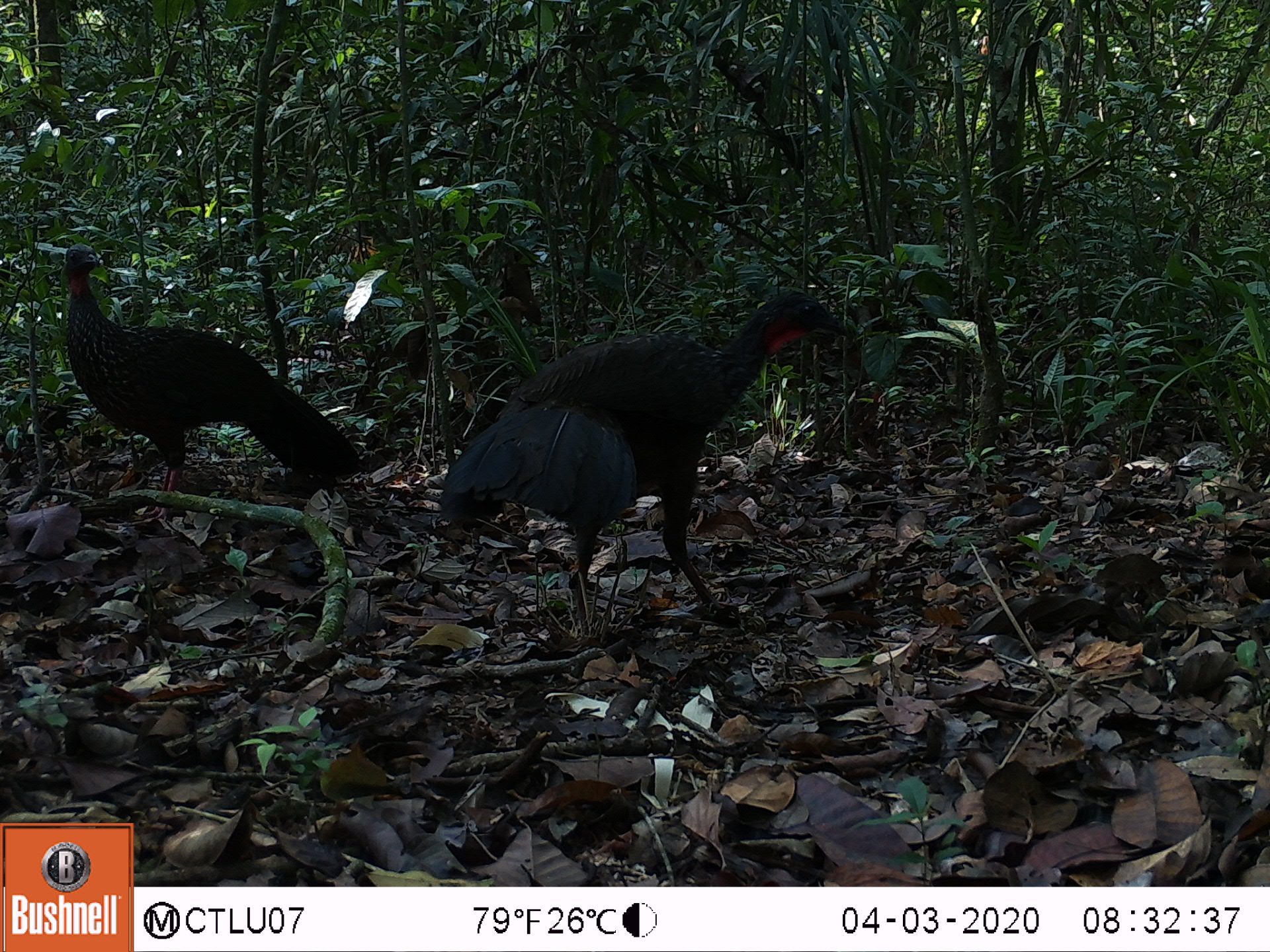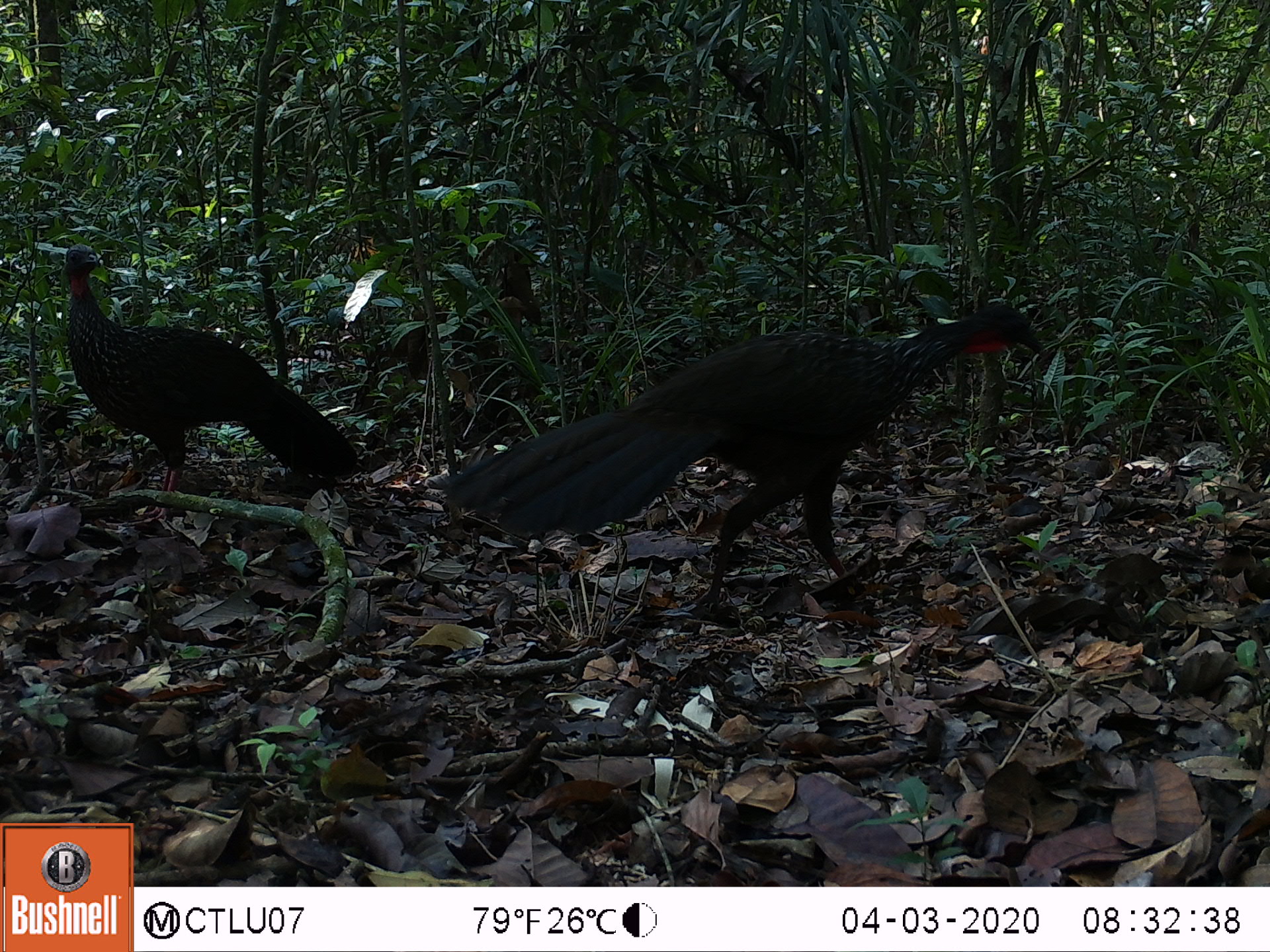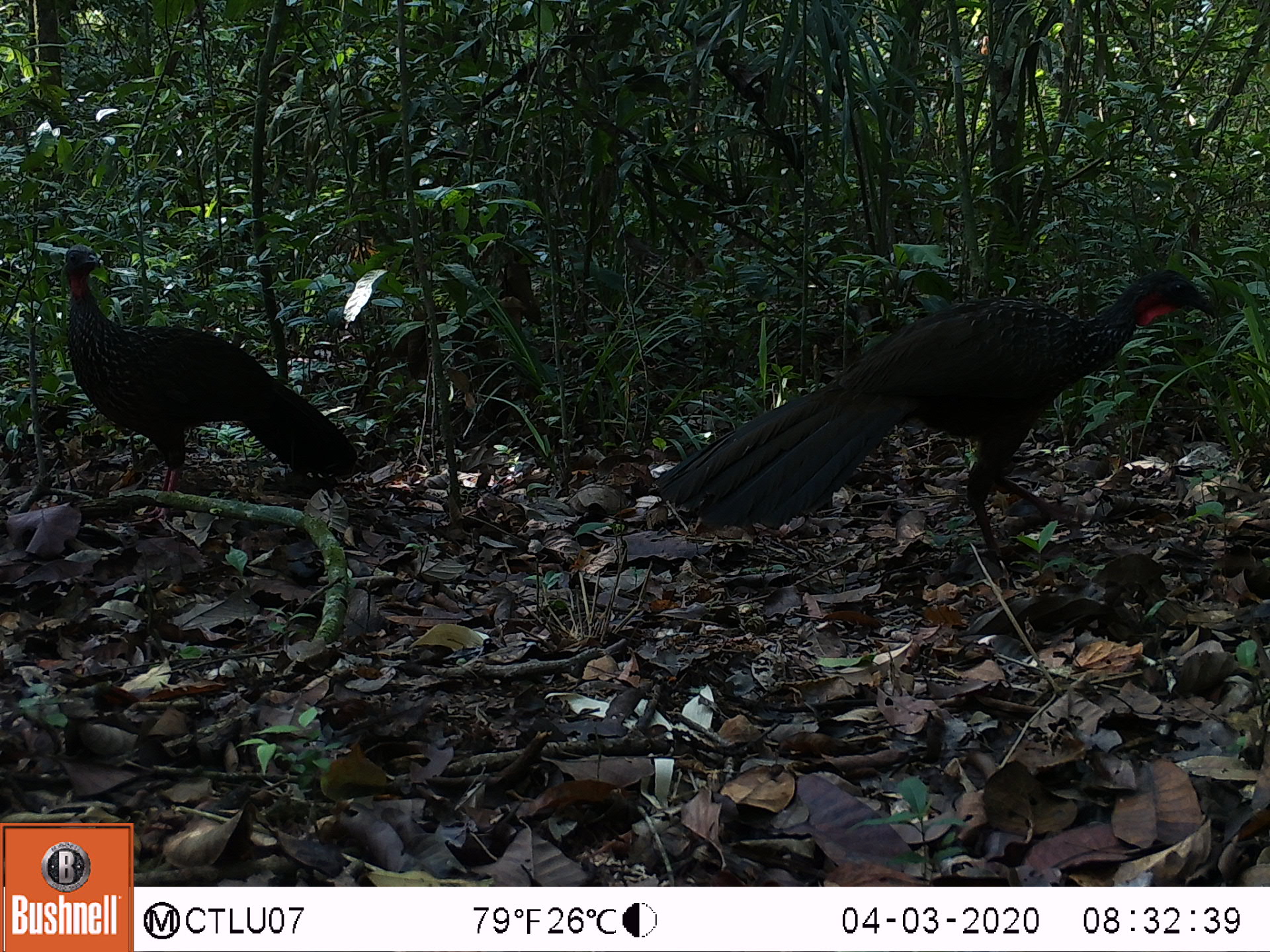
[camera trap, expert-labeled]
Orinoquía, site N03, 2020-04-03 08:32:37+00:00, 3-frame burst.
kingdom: Animalia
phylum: Chordata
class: Aves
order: Galliformes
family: Cracidae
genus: Penelope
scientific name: Penelope jacquacu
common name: spix's guan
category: spixs guan